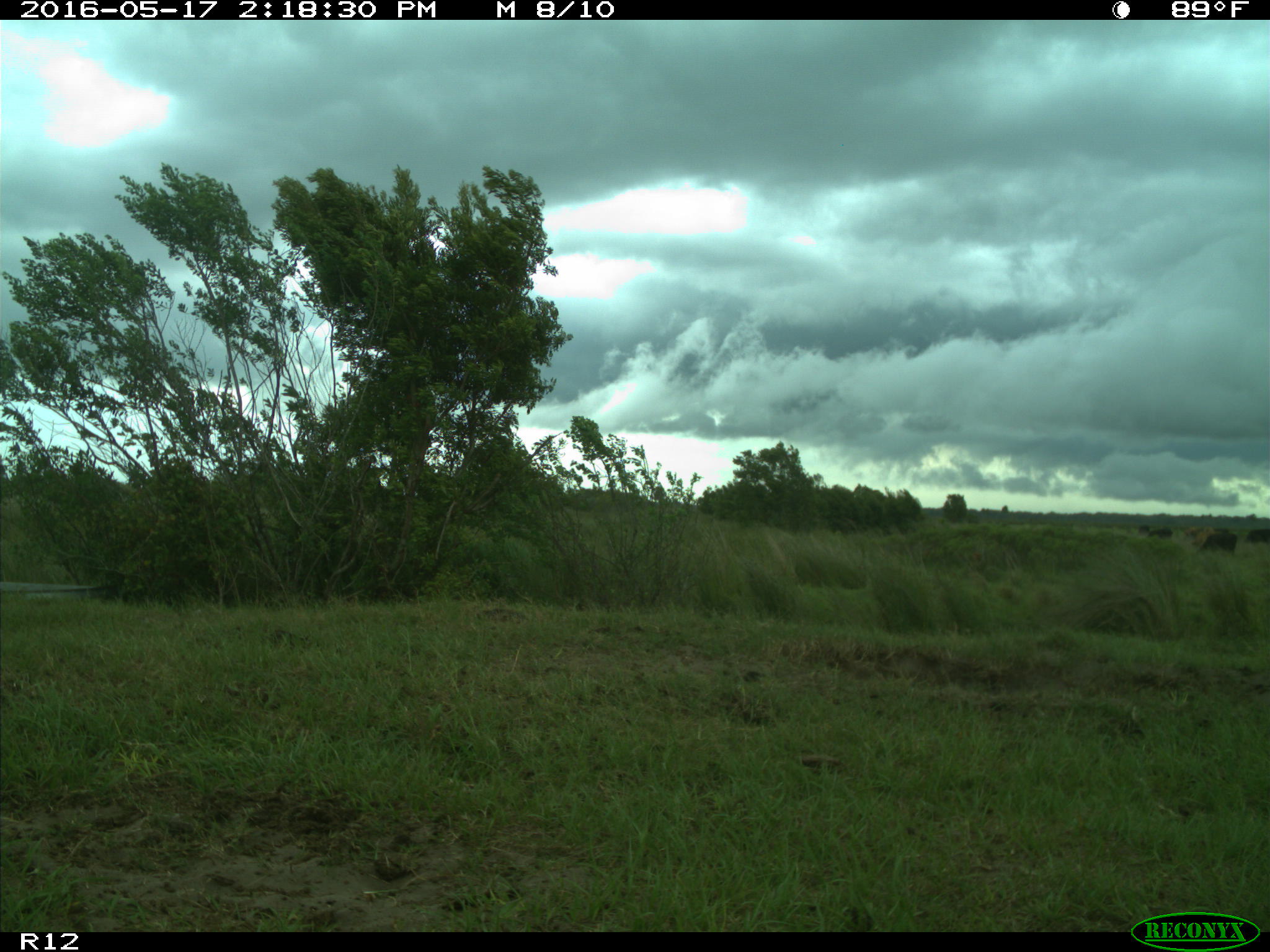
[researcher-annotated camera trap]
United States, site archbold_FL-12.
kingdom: Animalia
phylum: Chordata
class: Mammalia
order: Artiodactyla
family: Bovidae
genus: Bos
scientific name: Bos taurus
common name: domestic cow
Bos taurus (domestic cow).